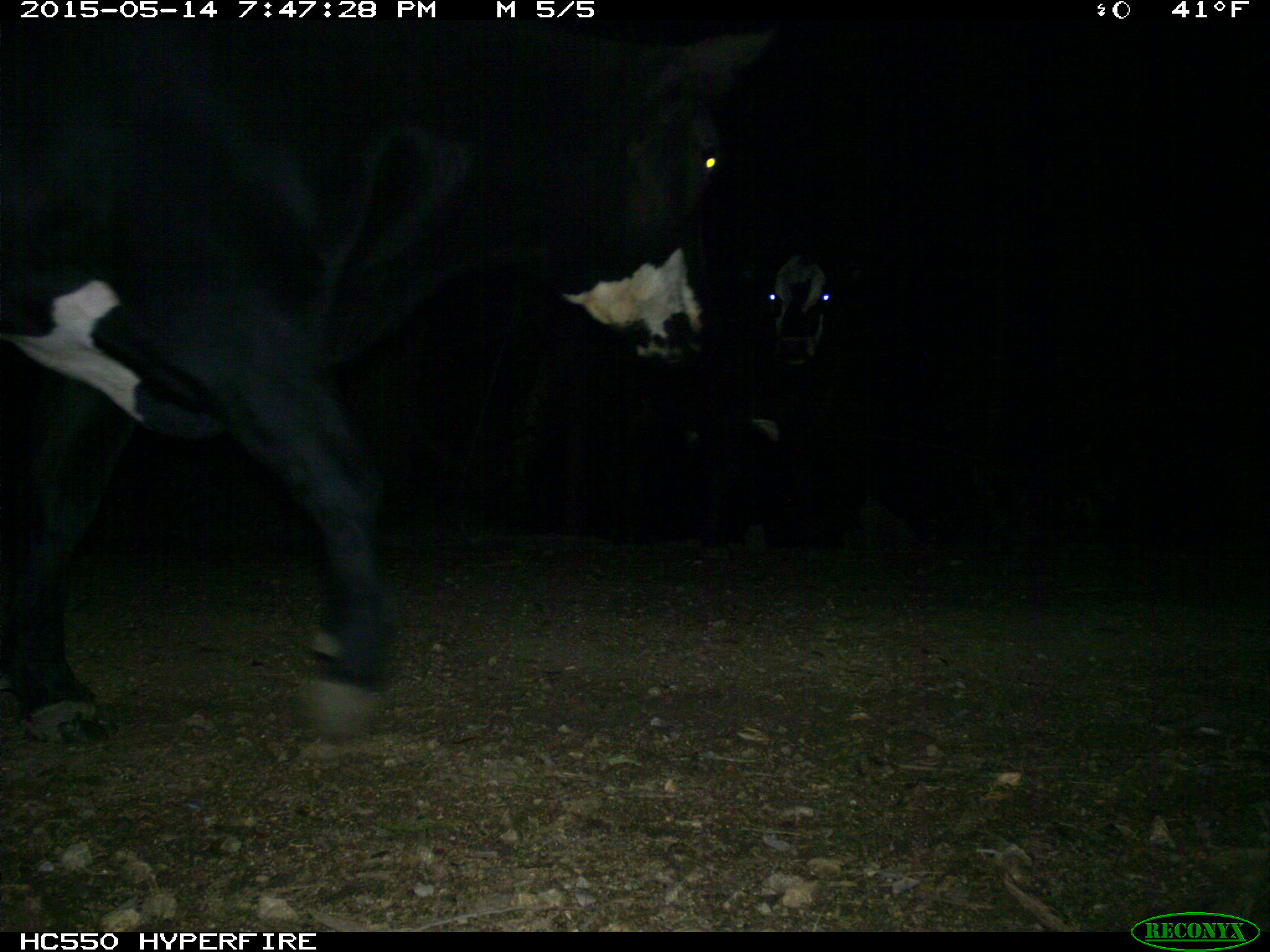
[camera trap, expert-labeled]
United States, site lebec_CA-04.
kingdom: Animalia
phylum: Chordata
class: Mammalia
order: Artiodactyla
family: Bovidae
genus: Bos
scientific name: Bos taurus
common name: domestic cow